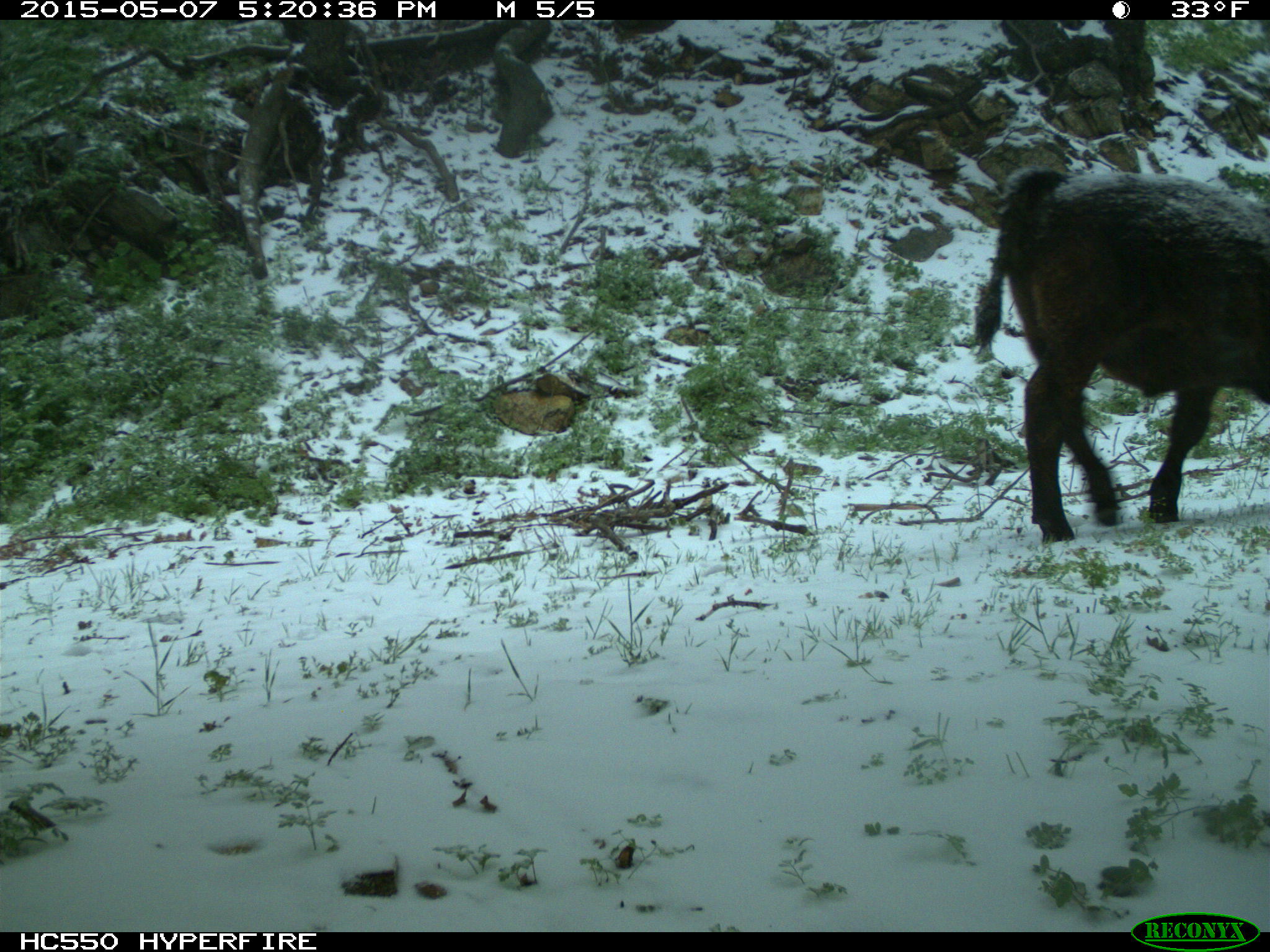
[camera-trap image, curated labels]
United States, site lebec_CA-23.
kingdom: Animalia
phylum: Chordata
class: Mammalia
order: Artiodactyla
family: Bovidae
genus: Bos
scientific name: Bos taurus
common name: domestic cow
Bos taurus (domestic cow).